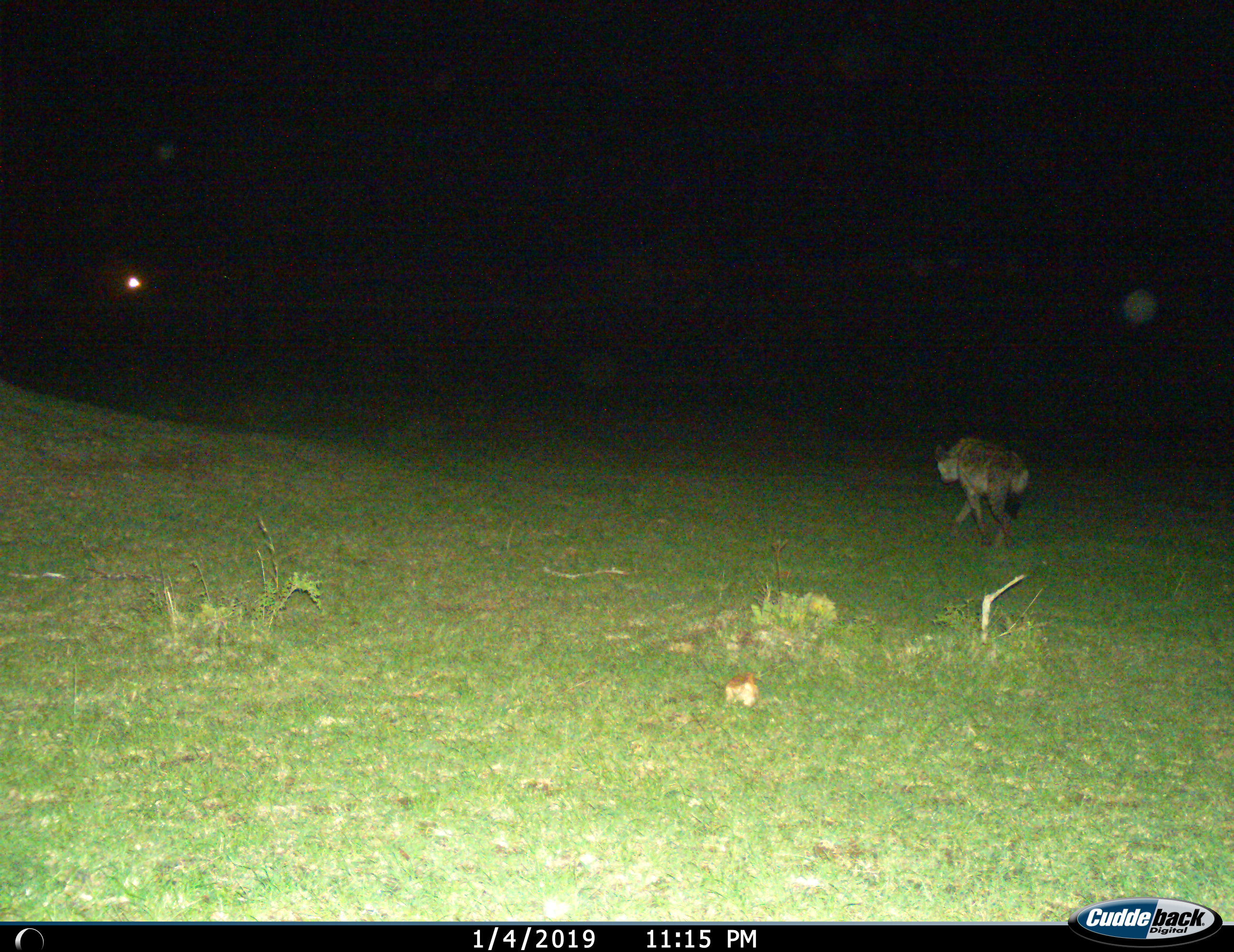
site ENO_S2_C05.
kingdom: Animalia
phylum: Chordata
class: Mammalia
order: Carnivora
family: Hyaenidae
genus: Crocuta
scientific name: Crocuta crocuta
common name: spotted hyena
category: hyenaspotted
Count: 1.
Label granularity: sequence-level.